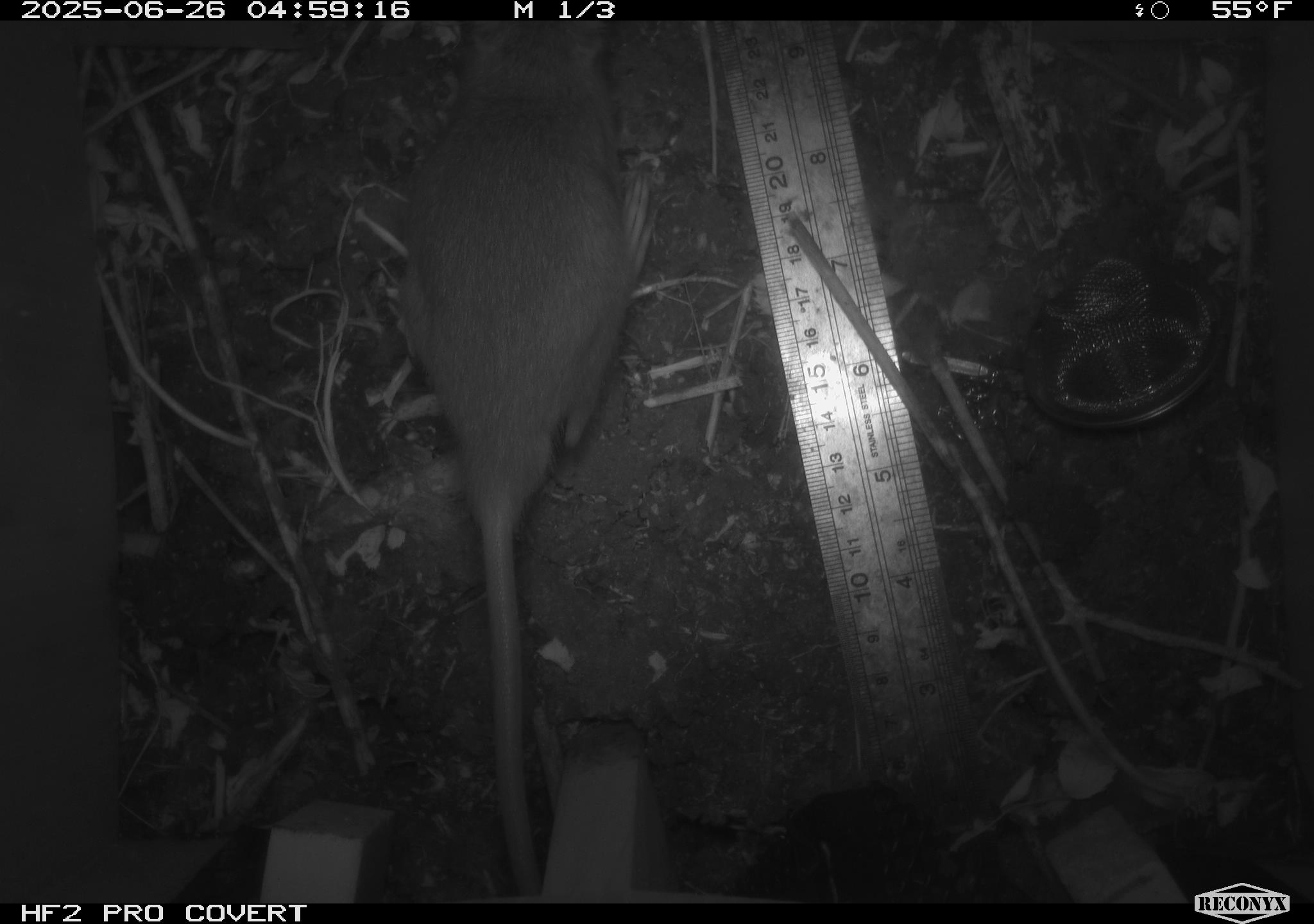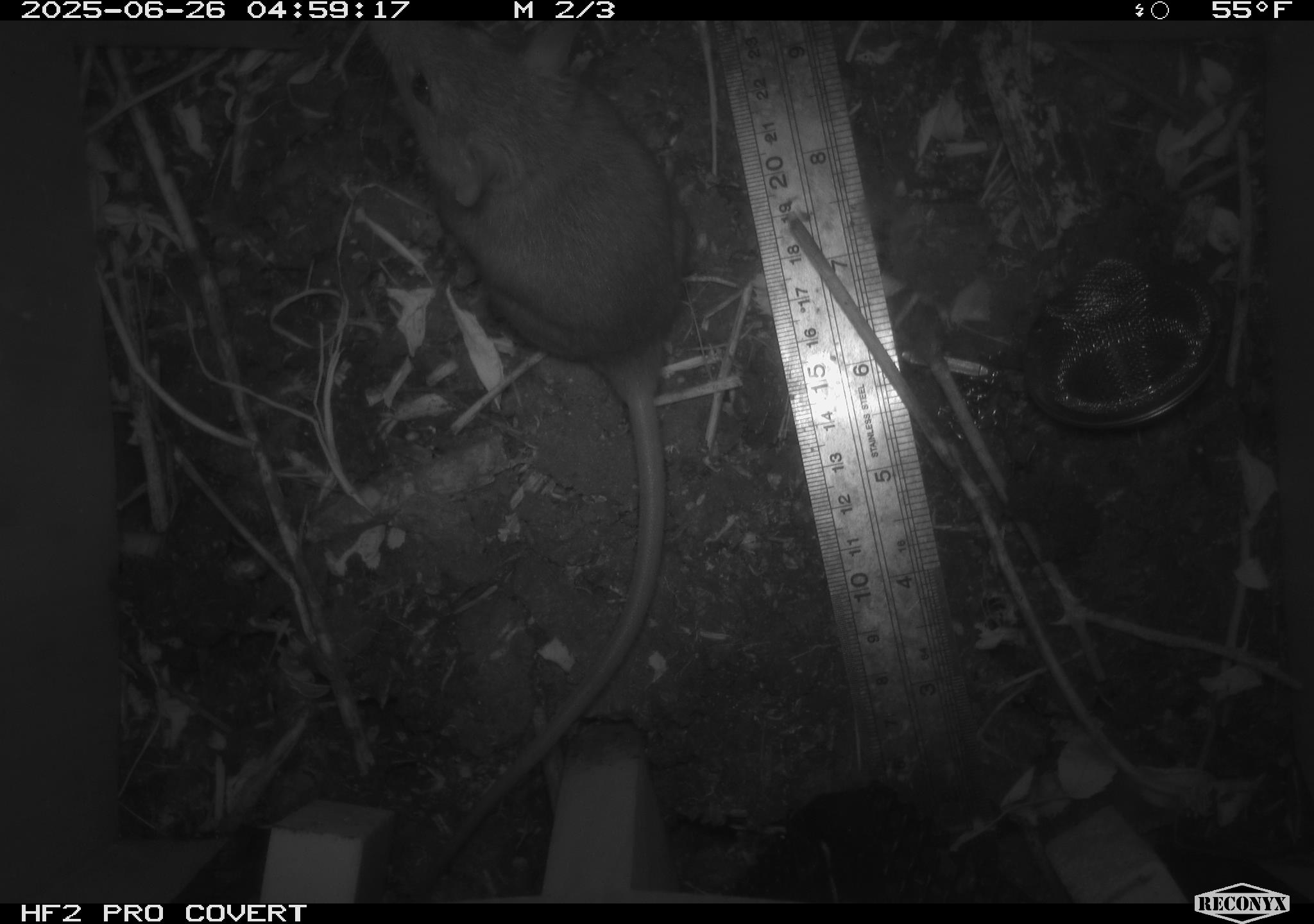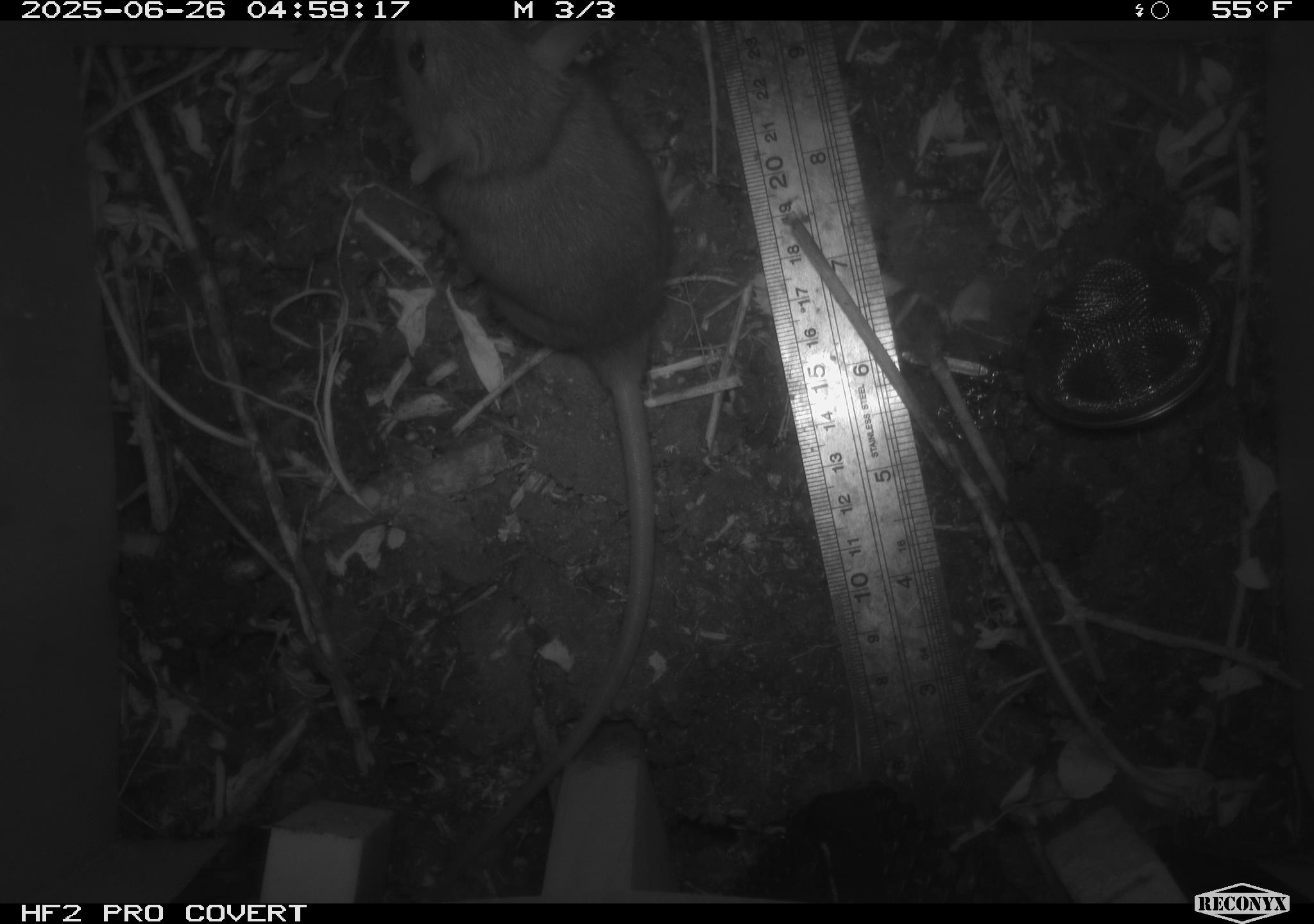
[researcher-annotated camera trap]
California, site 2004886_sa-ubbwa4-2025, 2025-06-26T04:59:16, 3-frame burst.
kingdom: Animalia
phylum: Chordata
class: Mammalia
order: Rodentia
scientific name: Rodentia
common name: rodent